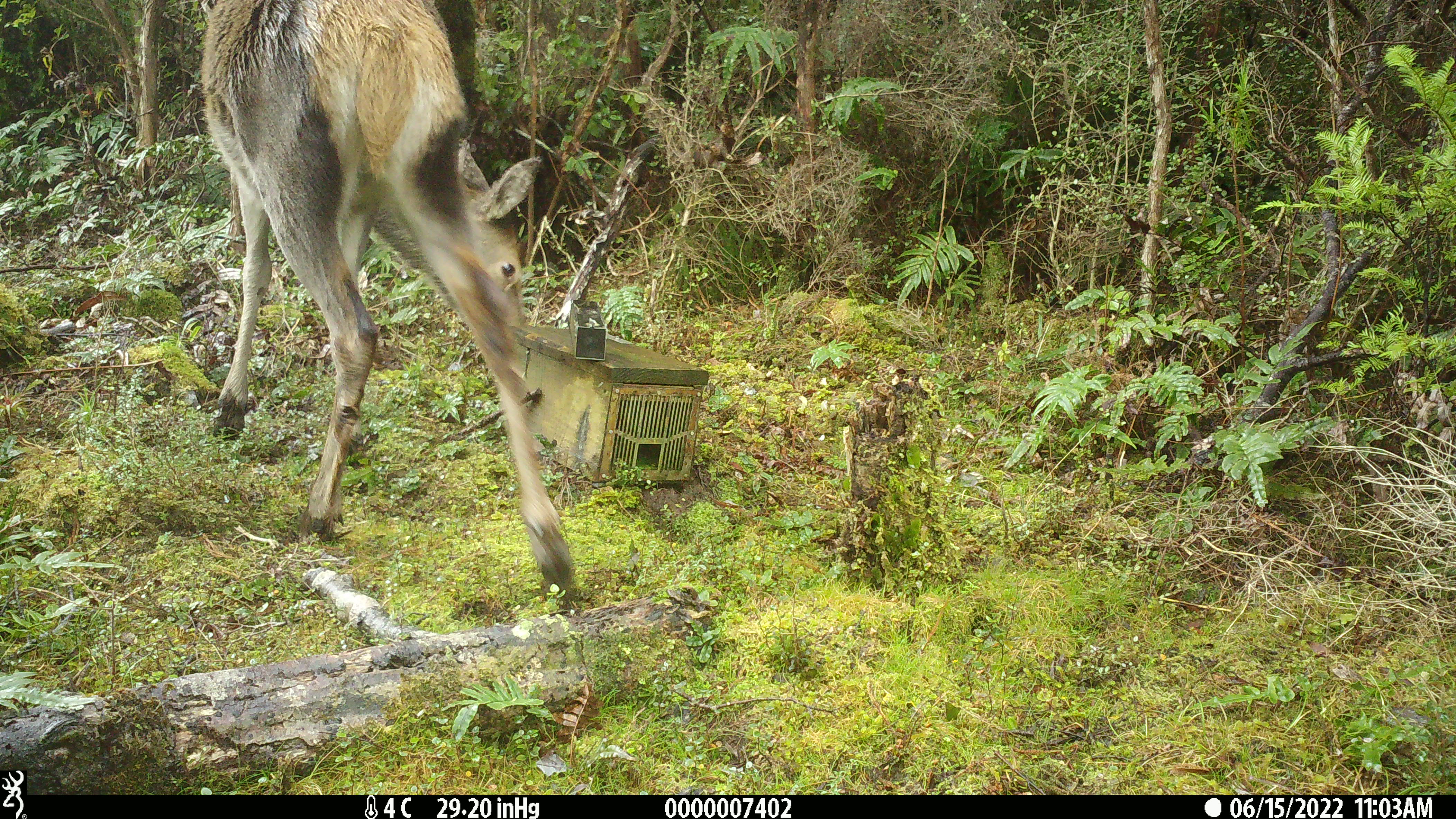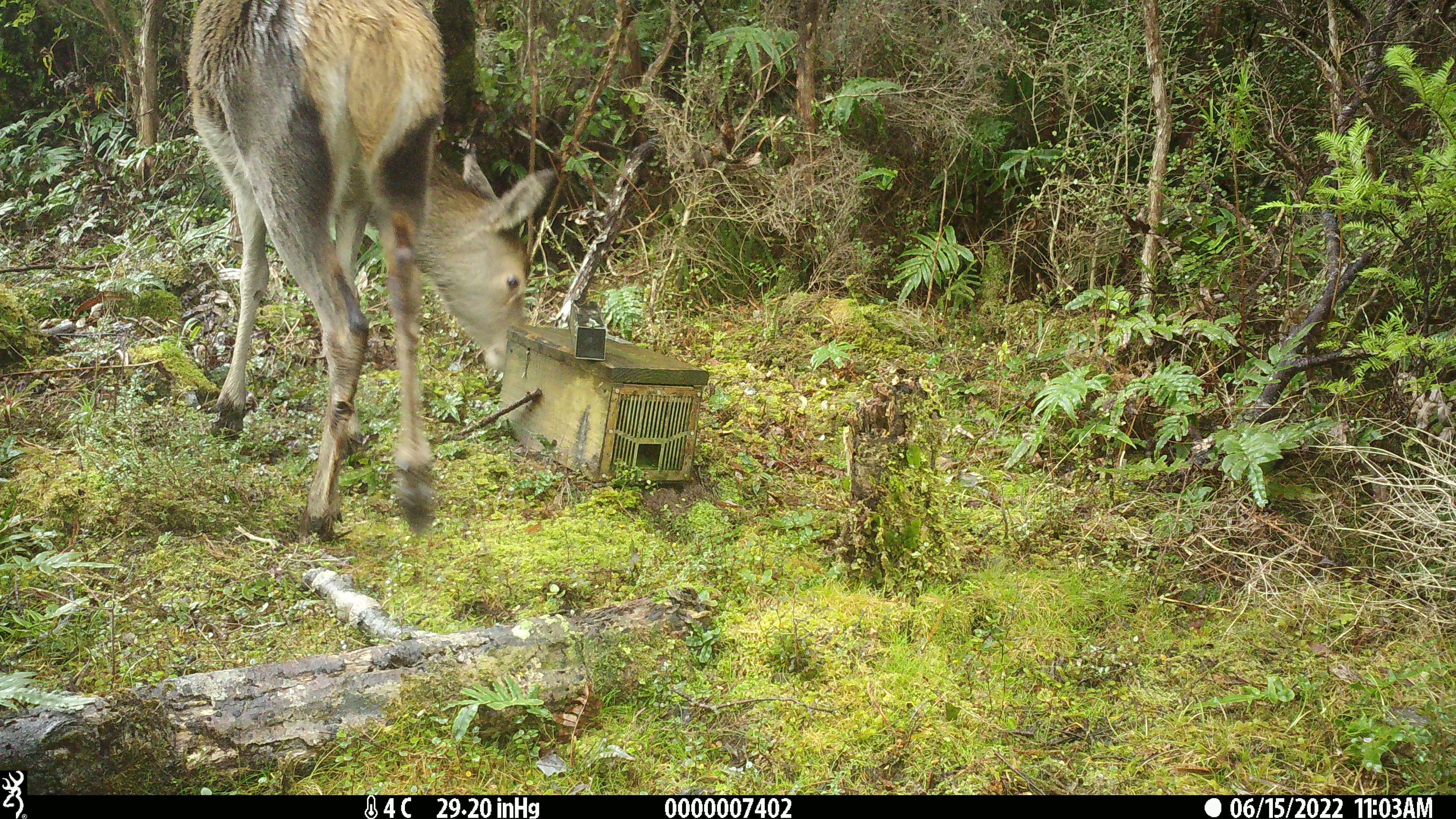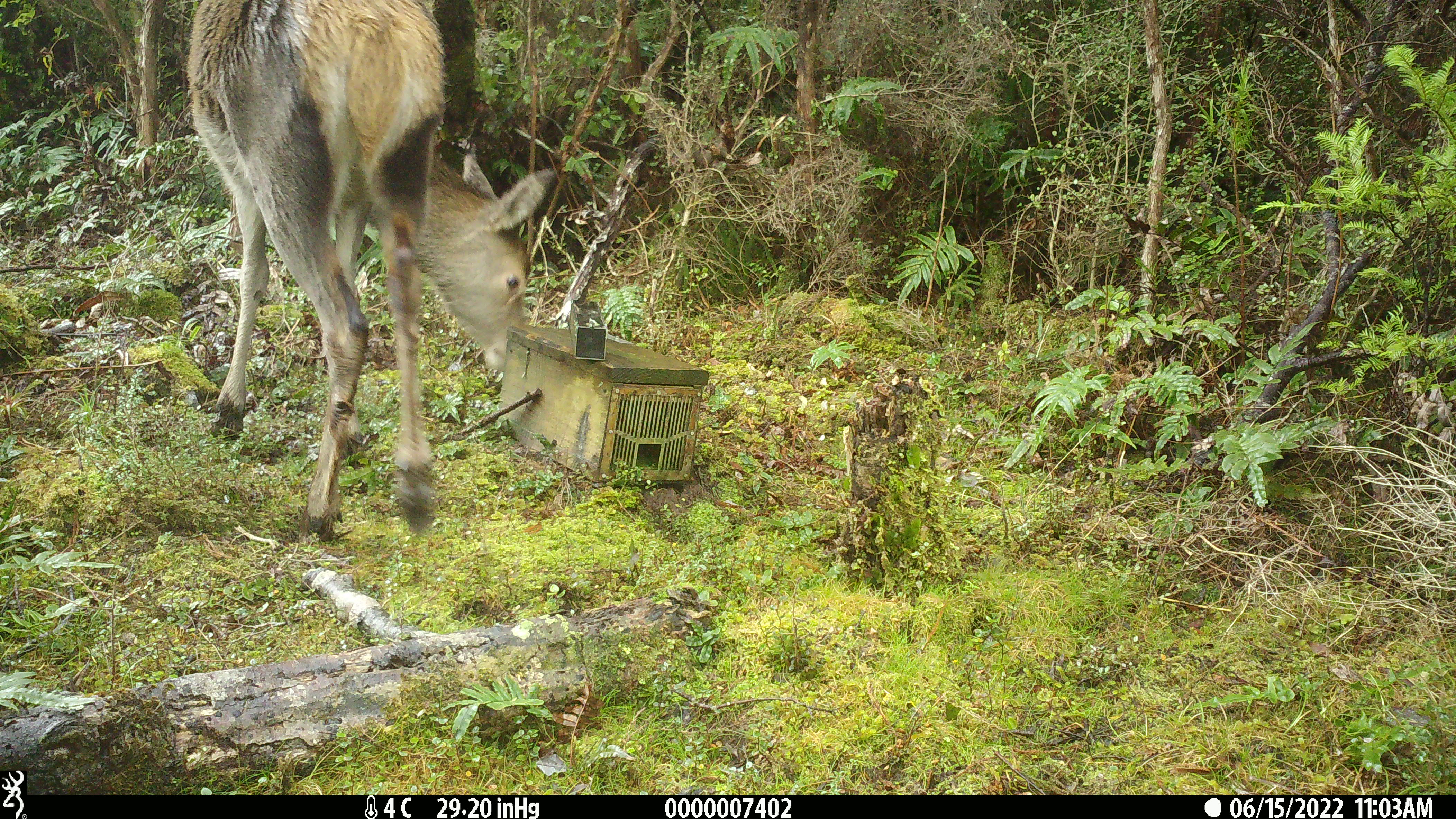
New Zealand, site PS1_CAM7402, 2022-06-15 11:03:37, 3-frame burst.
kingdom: Animalia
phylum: Chordata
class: Mammalia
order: Artiodactyla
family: Cervidae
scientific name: Cervidae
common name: deer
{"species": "deer (Cervidae)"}